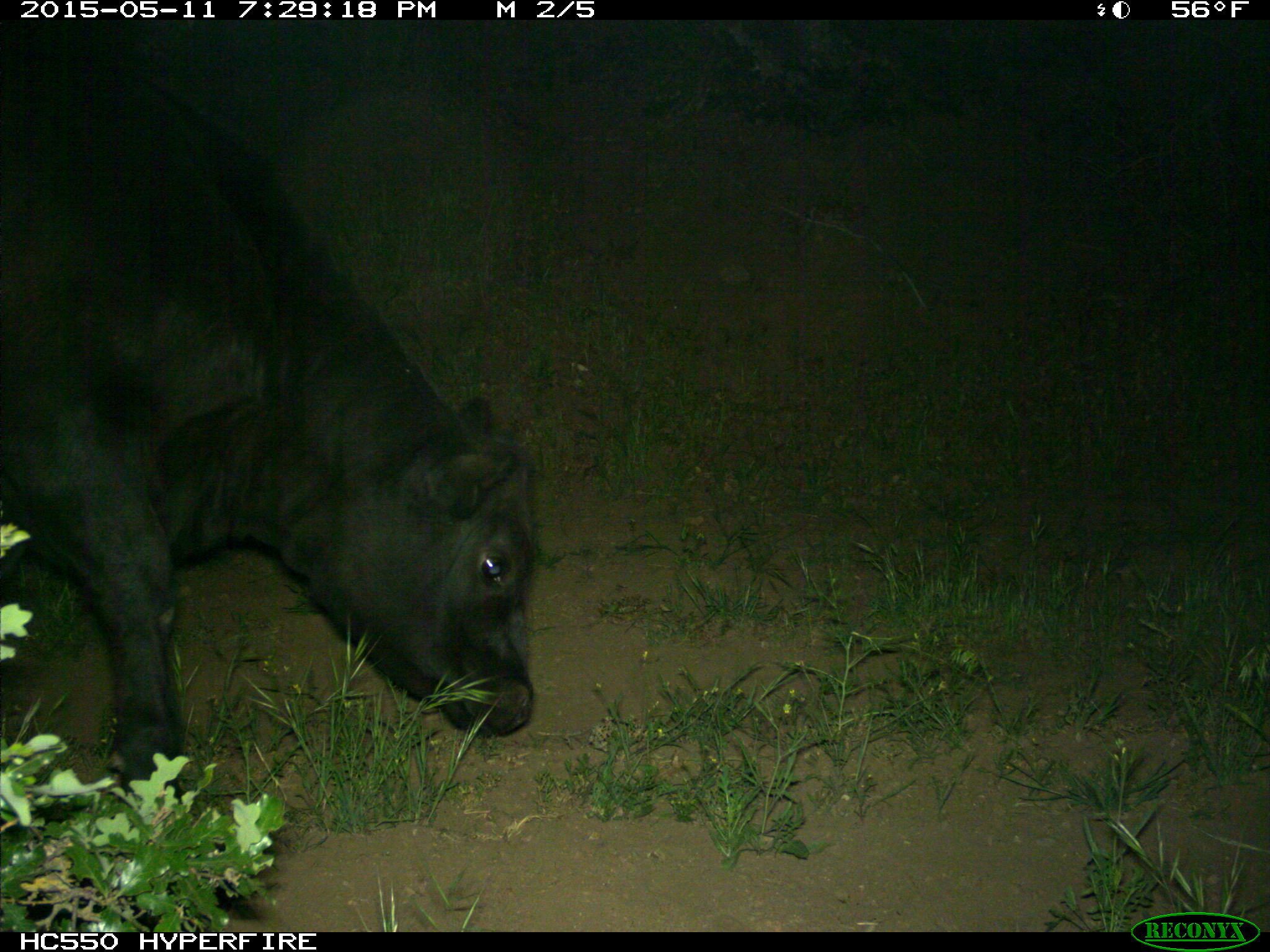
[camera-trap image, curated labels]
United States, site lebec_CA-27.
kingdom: Animalia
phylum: Chordata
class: Mammalia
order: Artiodactyla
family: Bovidae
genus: Bos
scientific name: Bos taurus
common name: domestic cow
Bos taurus (domestic cow).